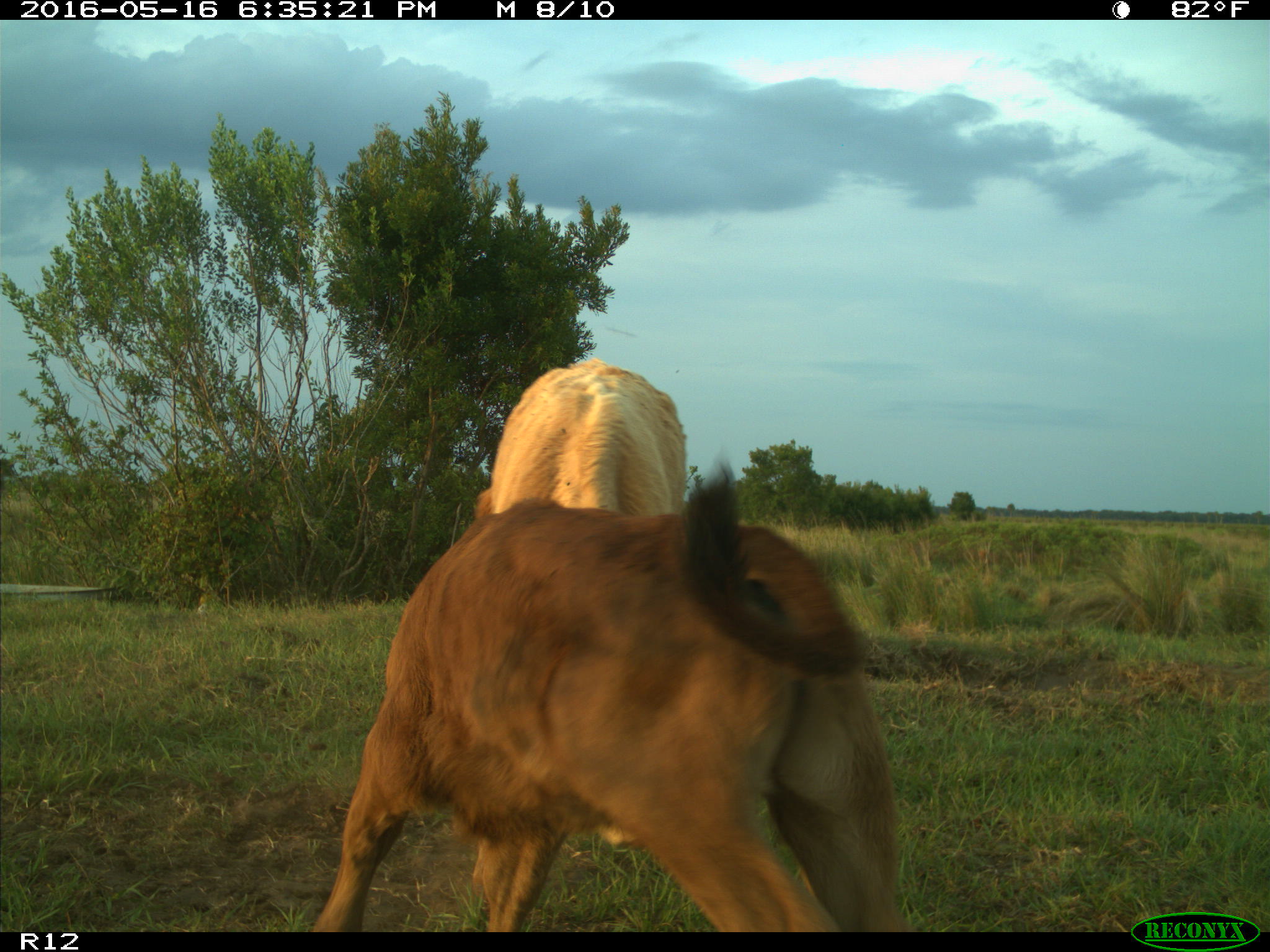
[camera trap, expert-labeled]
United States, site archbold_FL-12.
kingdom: Animalia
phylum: Chordata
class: Mammalia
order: Artiodactyla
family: Bovidae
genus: Bos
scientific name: Bos taurus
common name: domestic cow